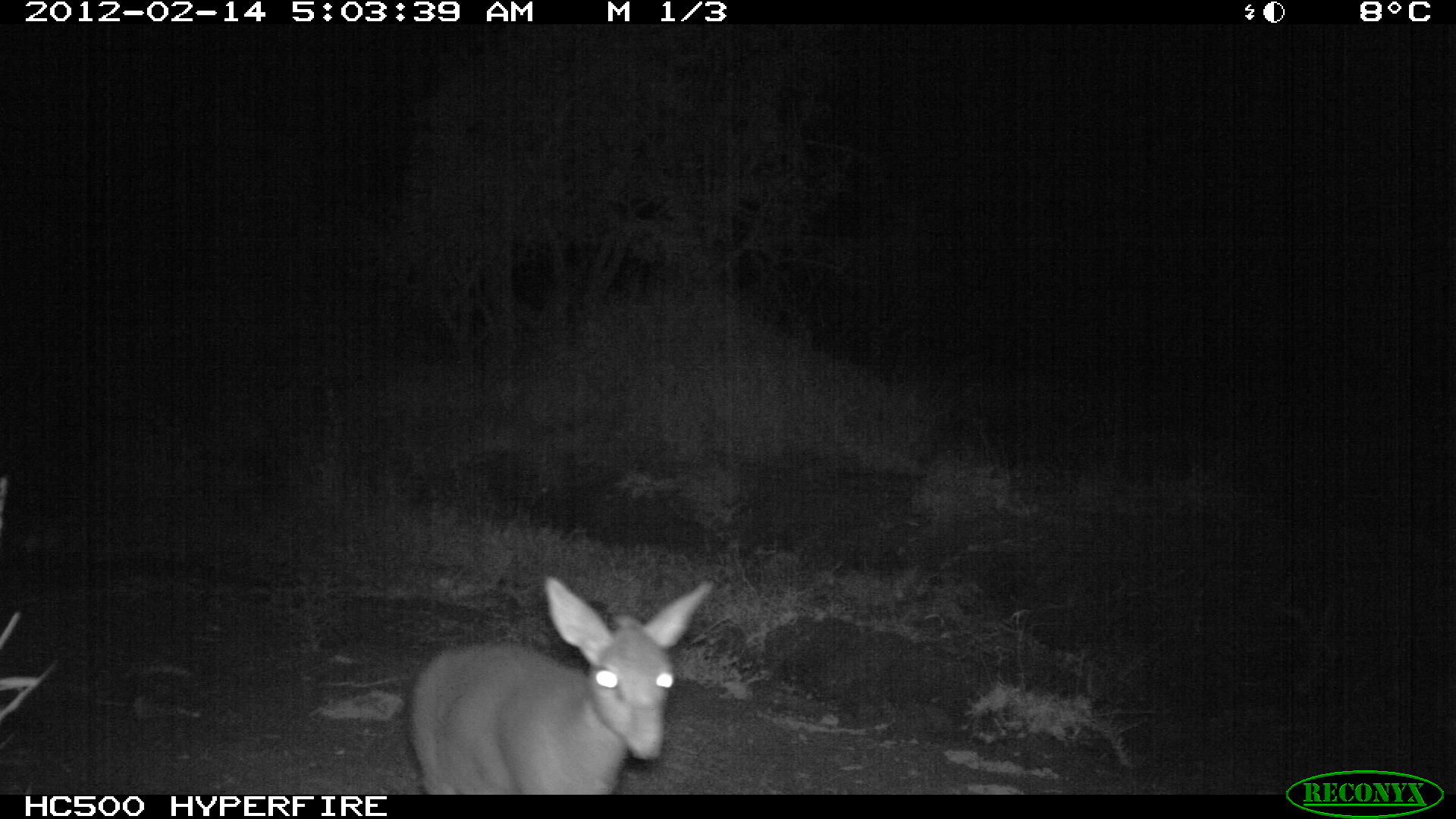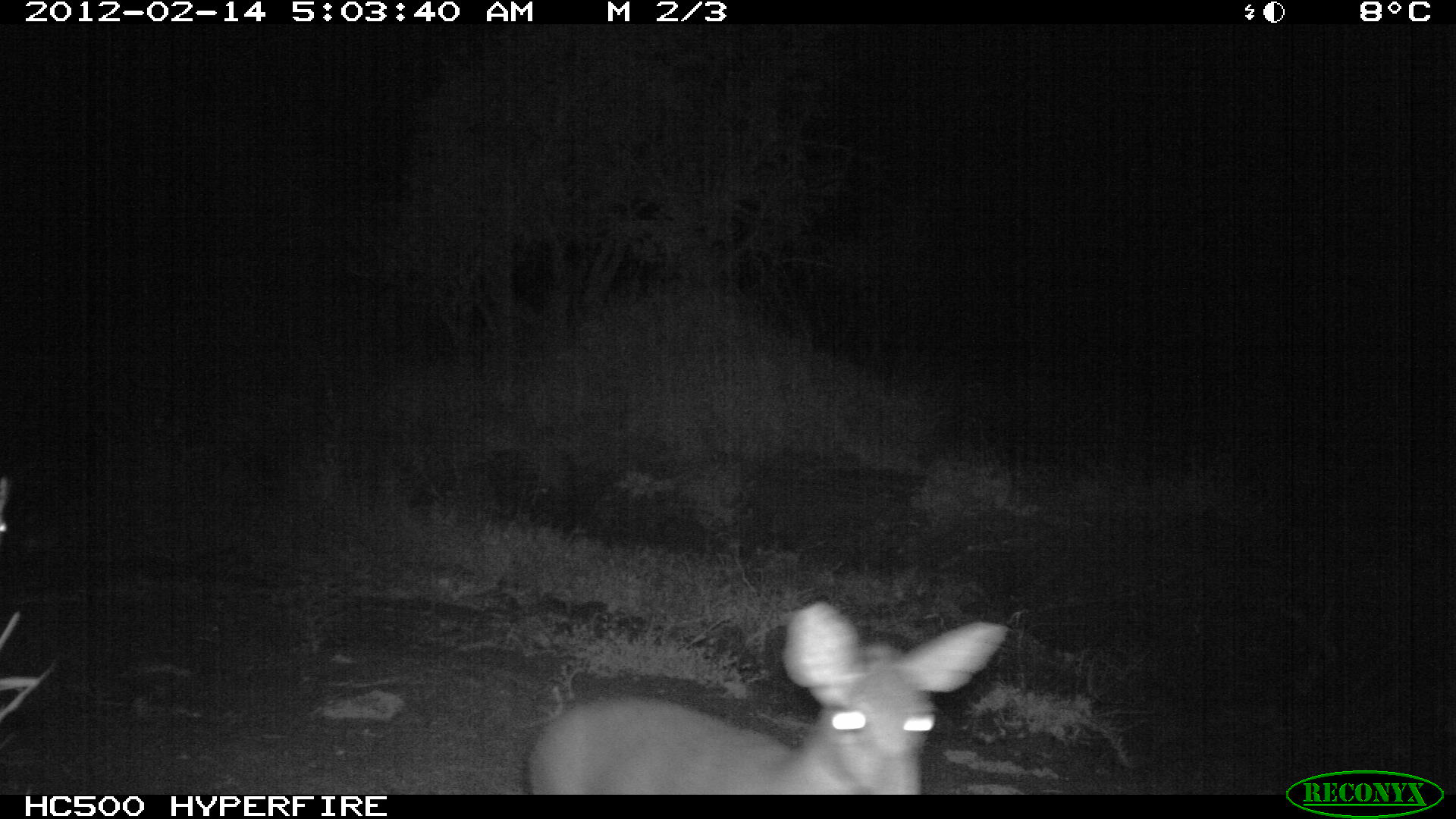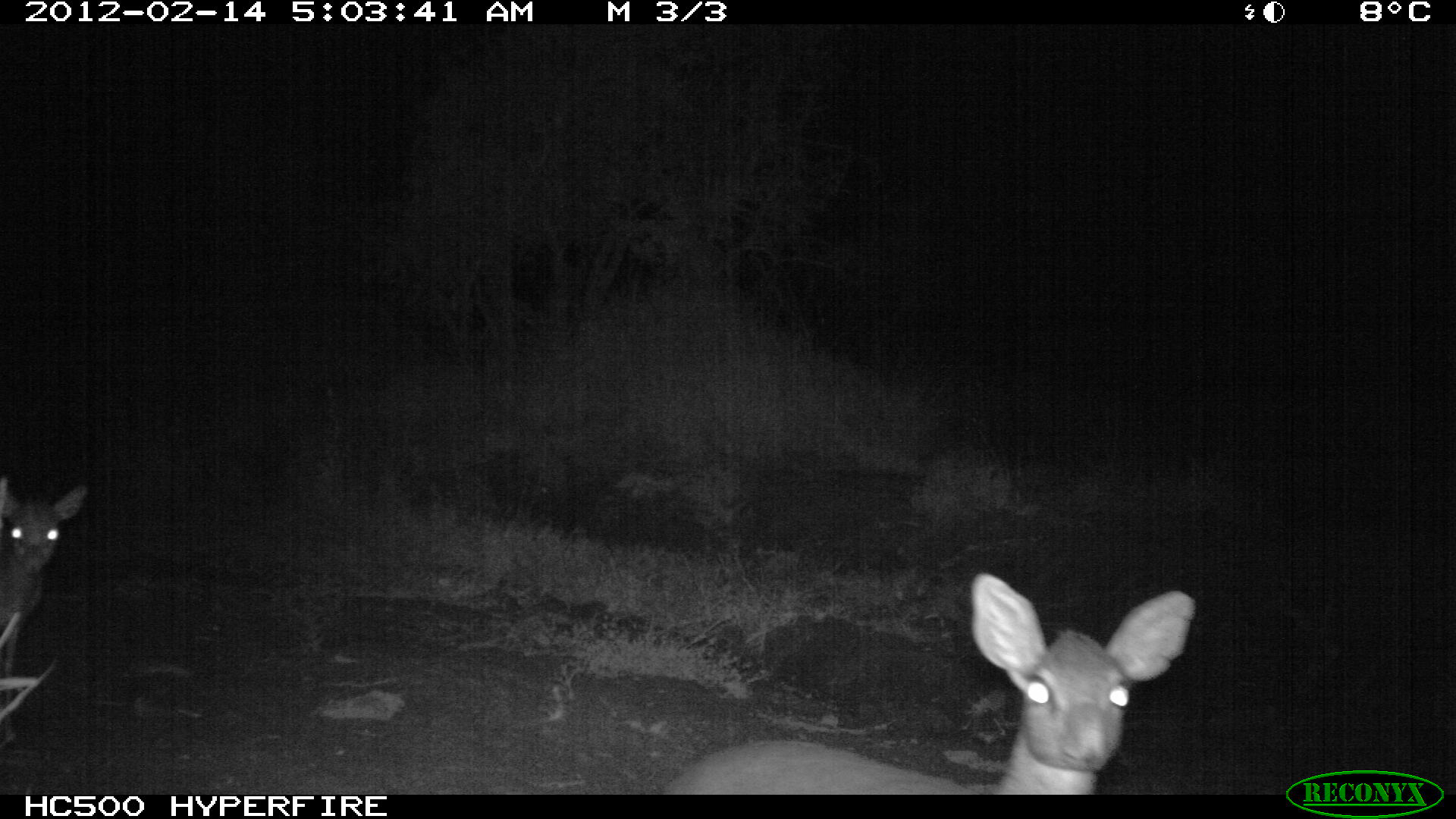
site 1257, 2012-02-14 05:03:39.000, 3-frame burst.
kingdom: Animalia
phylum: Chordata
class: Mammalia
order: Artiodactyla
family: Bovidae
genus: Madoqua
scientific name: Madoqua guentheri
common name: günther's dik-dik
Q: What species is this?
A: Madoqua guentheri (günther's dik-dik).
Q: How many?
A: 1.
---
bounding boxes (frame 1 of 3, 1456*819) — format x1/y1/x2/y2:
madoqua guentheri: 396/564/721/795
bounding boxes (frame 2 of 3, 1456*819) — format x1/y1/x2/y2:
madoqua guentheri: 520/588/1015/795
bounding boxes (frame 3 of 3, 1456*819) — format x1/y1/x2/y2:
madoqua guentheri: 649/564/1201/794; 0/470/88/746